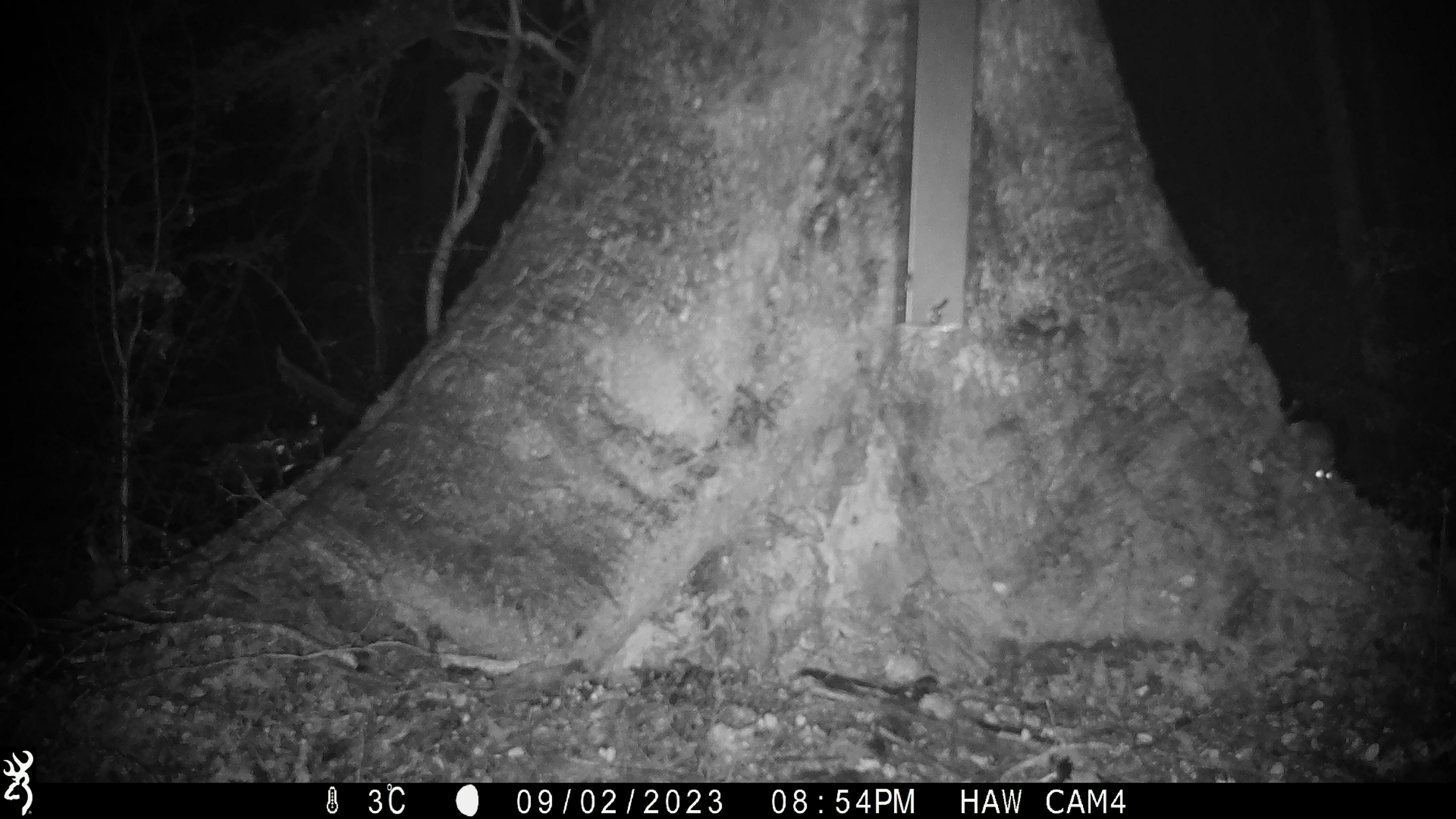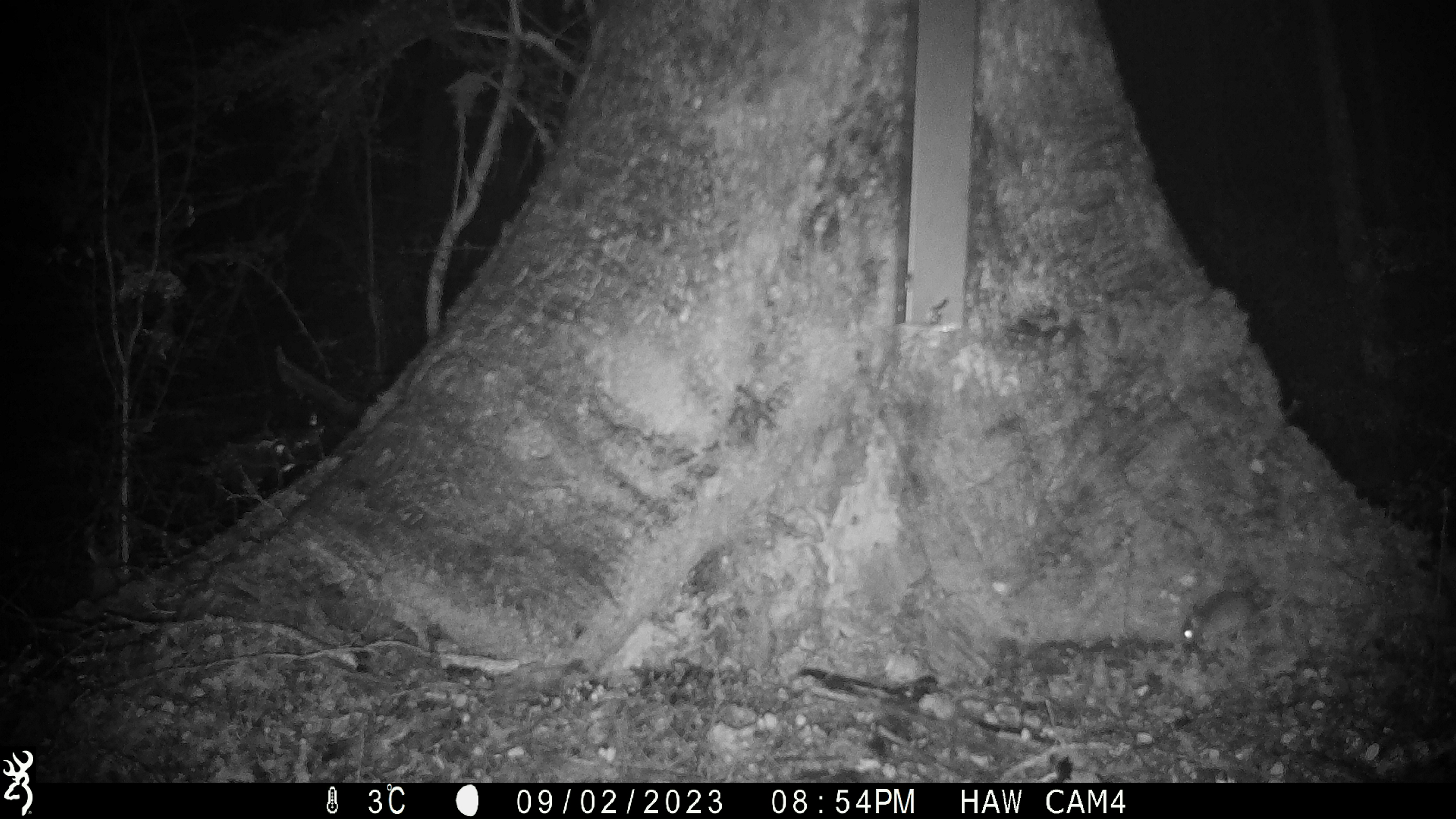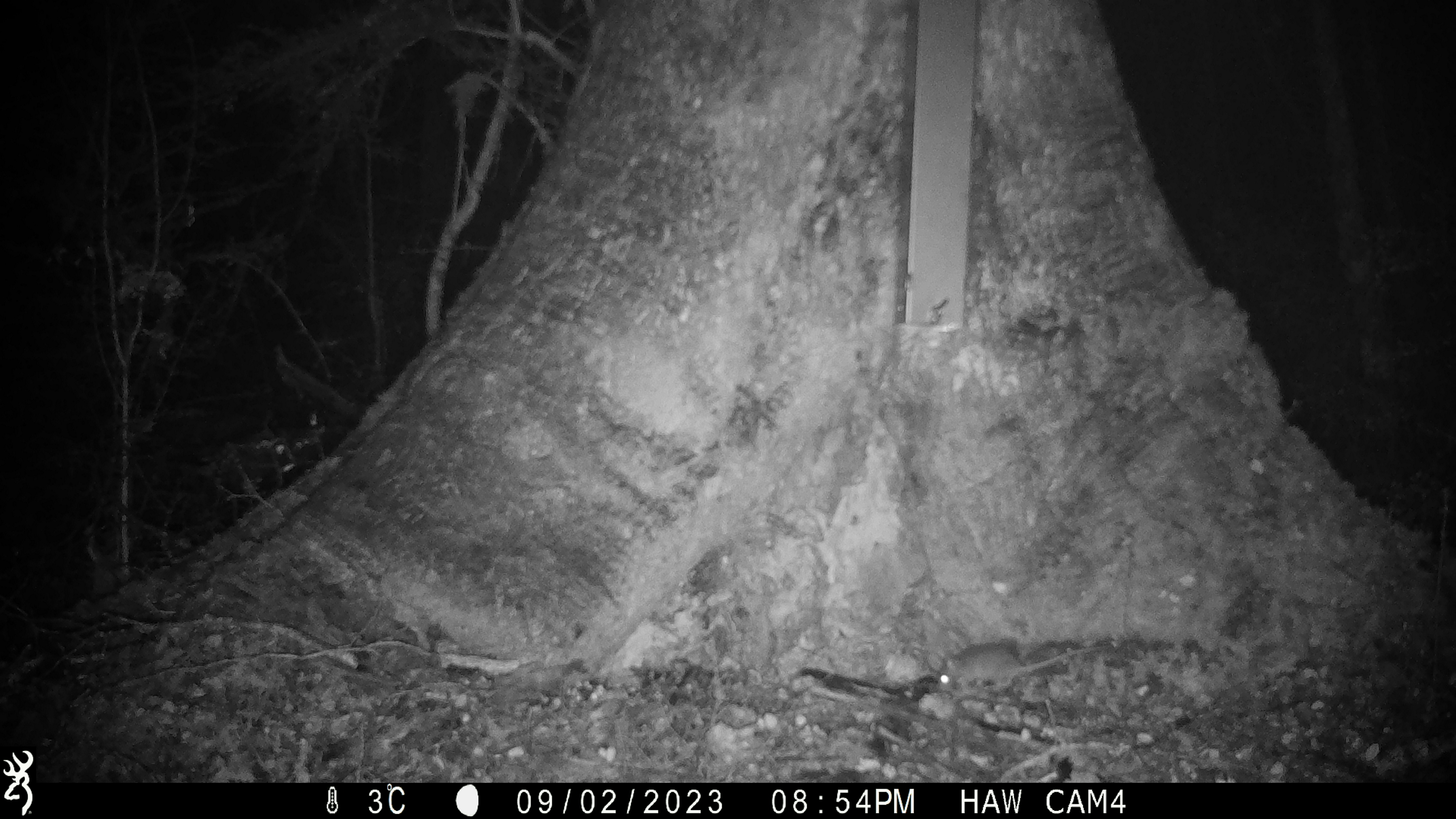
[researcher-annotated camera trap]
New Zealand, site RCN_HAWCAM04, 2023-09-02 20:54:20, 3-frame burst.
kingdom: Animalia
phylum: Chordata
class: Mammalia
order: Rodentia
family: Muridae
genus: Mus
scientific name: Mus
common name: mouse